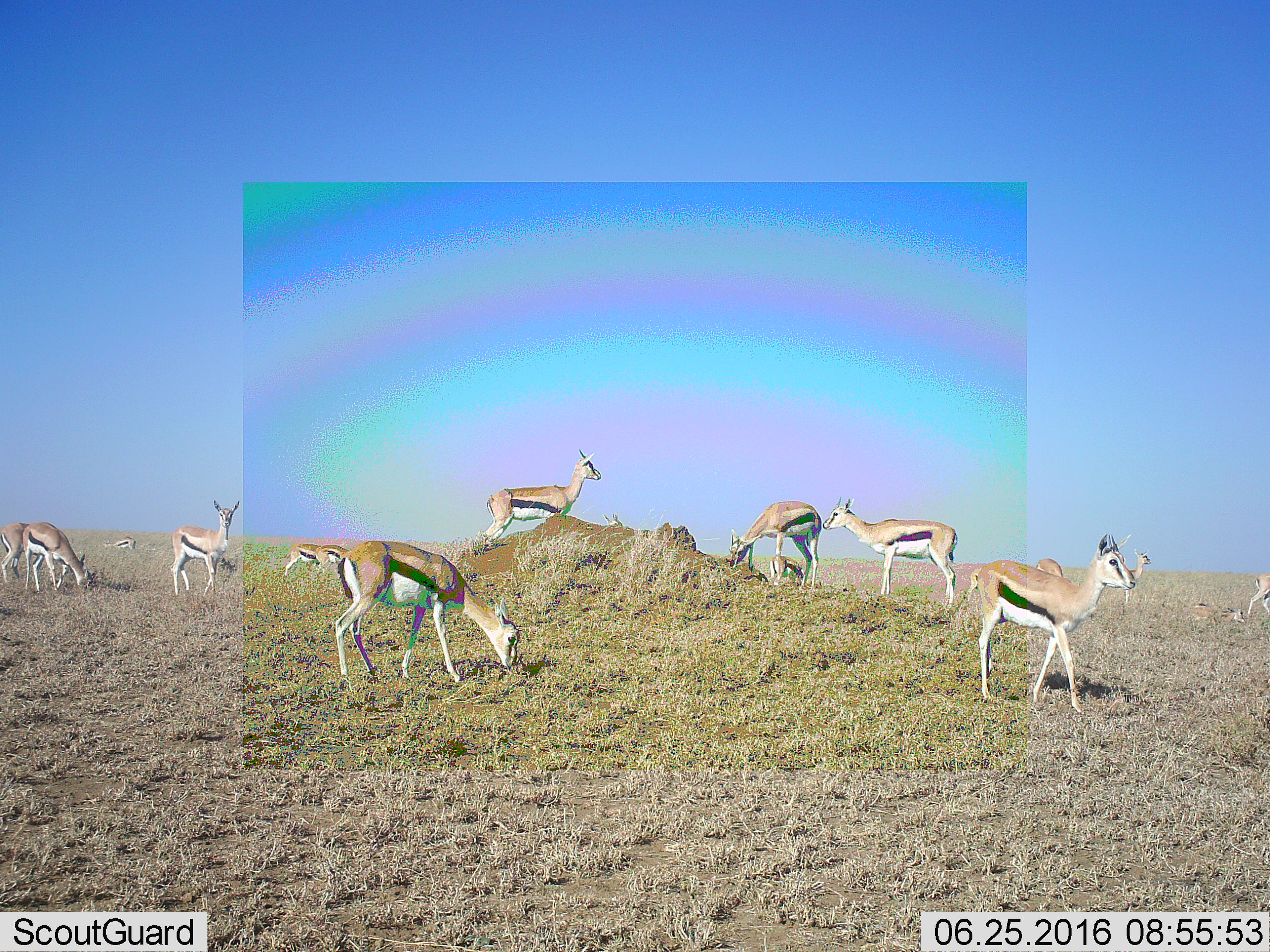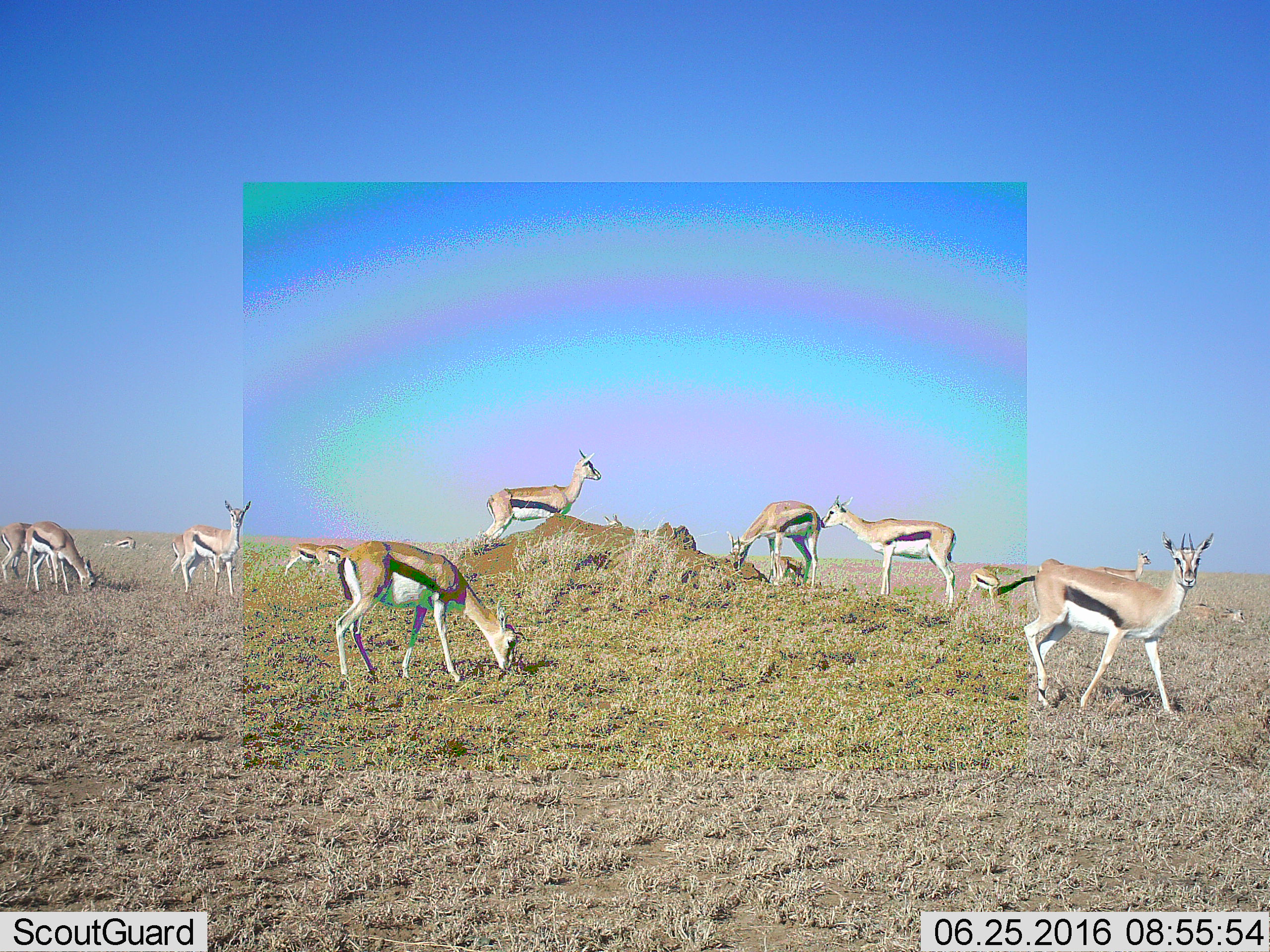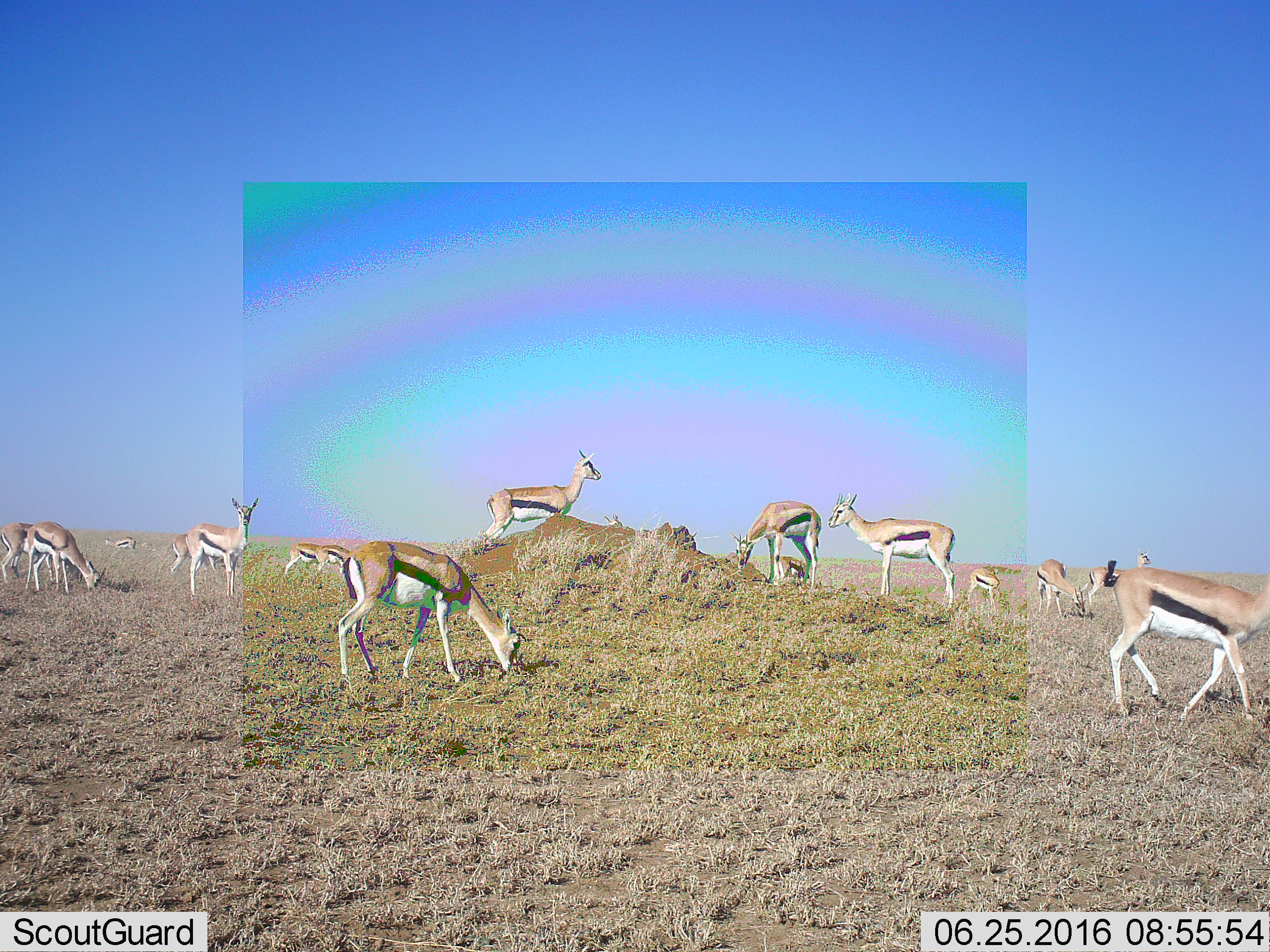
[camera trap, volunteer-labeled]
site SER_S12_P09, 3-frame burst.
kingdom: Animalia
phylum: Chordata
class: Mammalia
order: Artiodactyla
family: Bovidae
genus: Eudorcas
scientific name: Eudorcas thomsonii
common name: thomson's gazelle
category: gazellethomsons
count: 11-50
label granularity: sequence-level